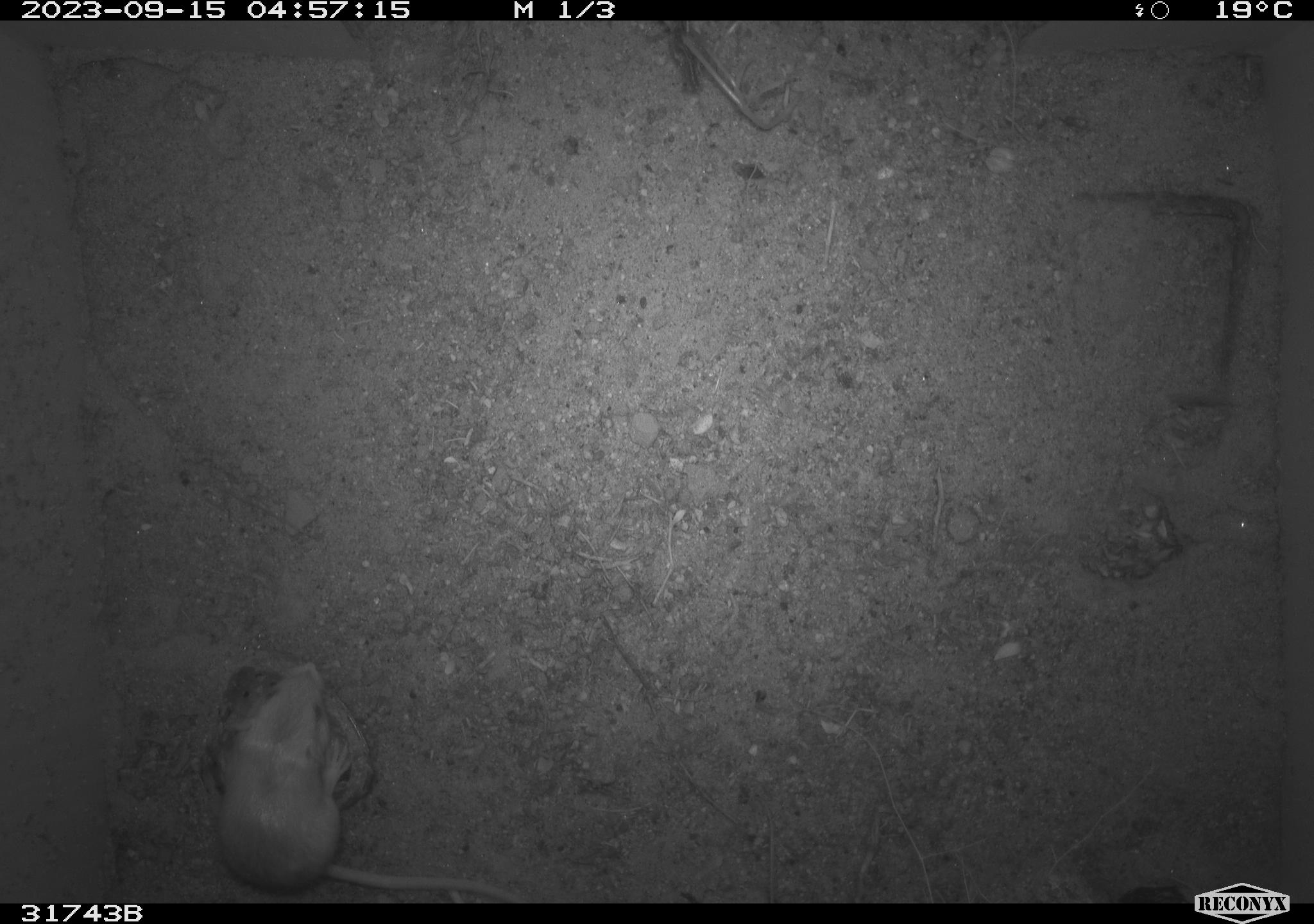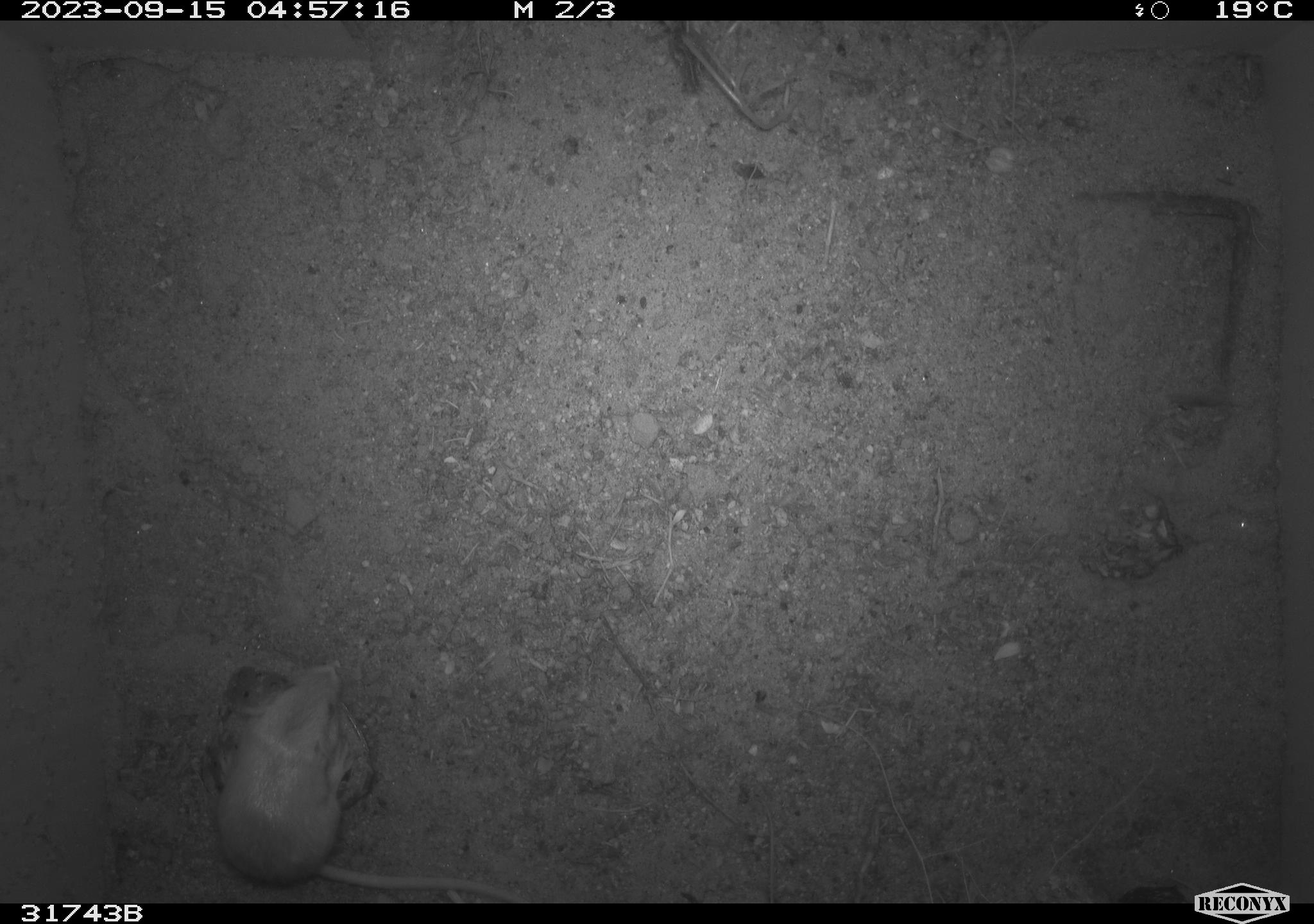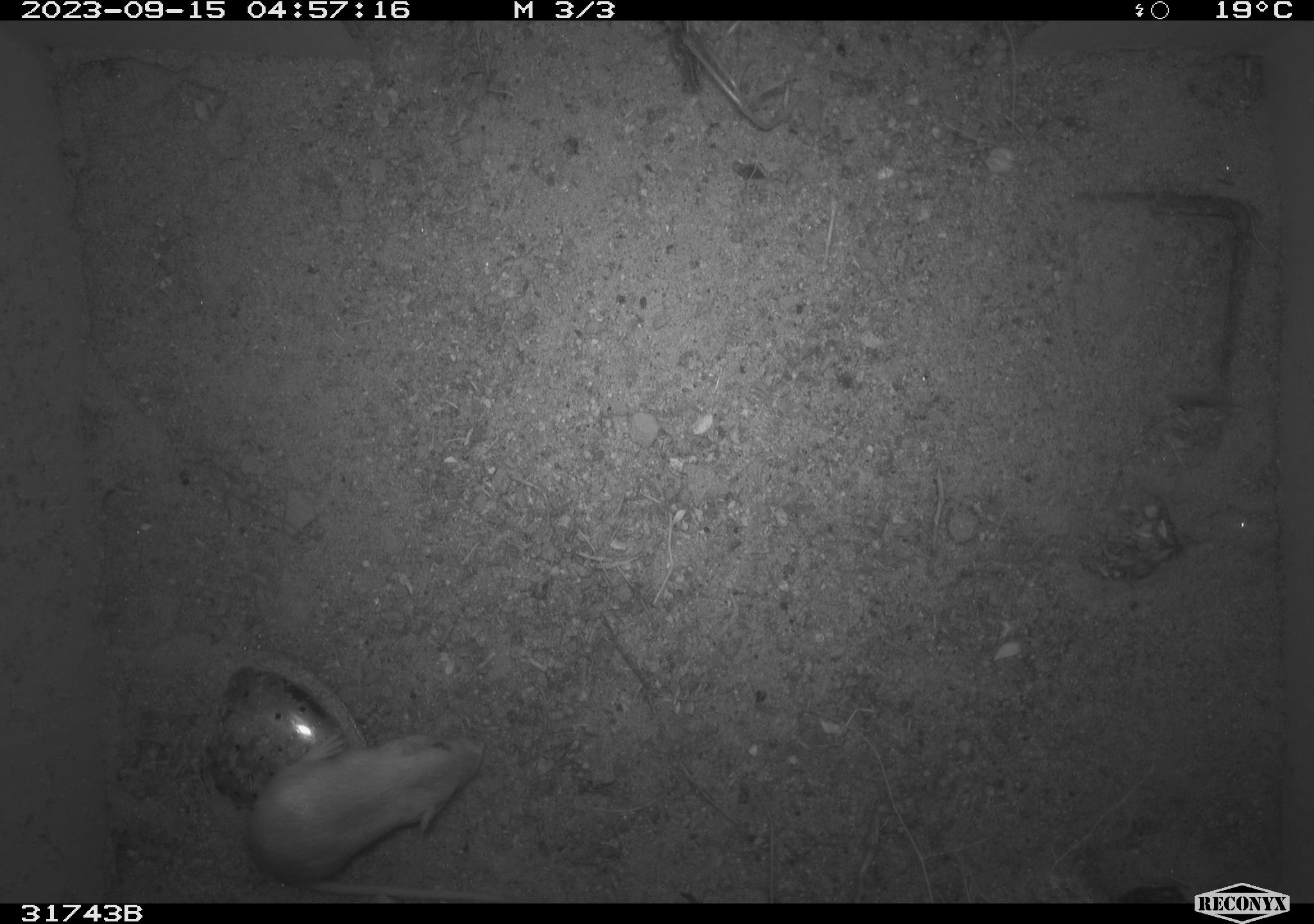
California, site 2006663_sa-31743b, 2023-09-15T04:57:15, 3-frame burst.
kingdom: Animalia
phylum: Chordata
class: Mammalia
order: Rodentia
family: Heteromyidae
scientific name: Heteromyidae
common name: kangaroo rats and pocket mice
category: heteromyidae family